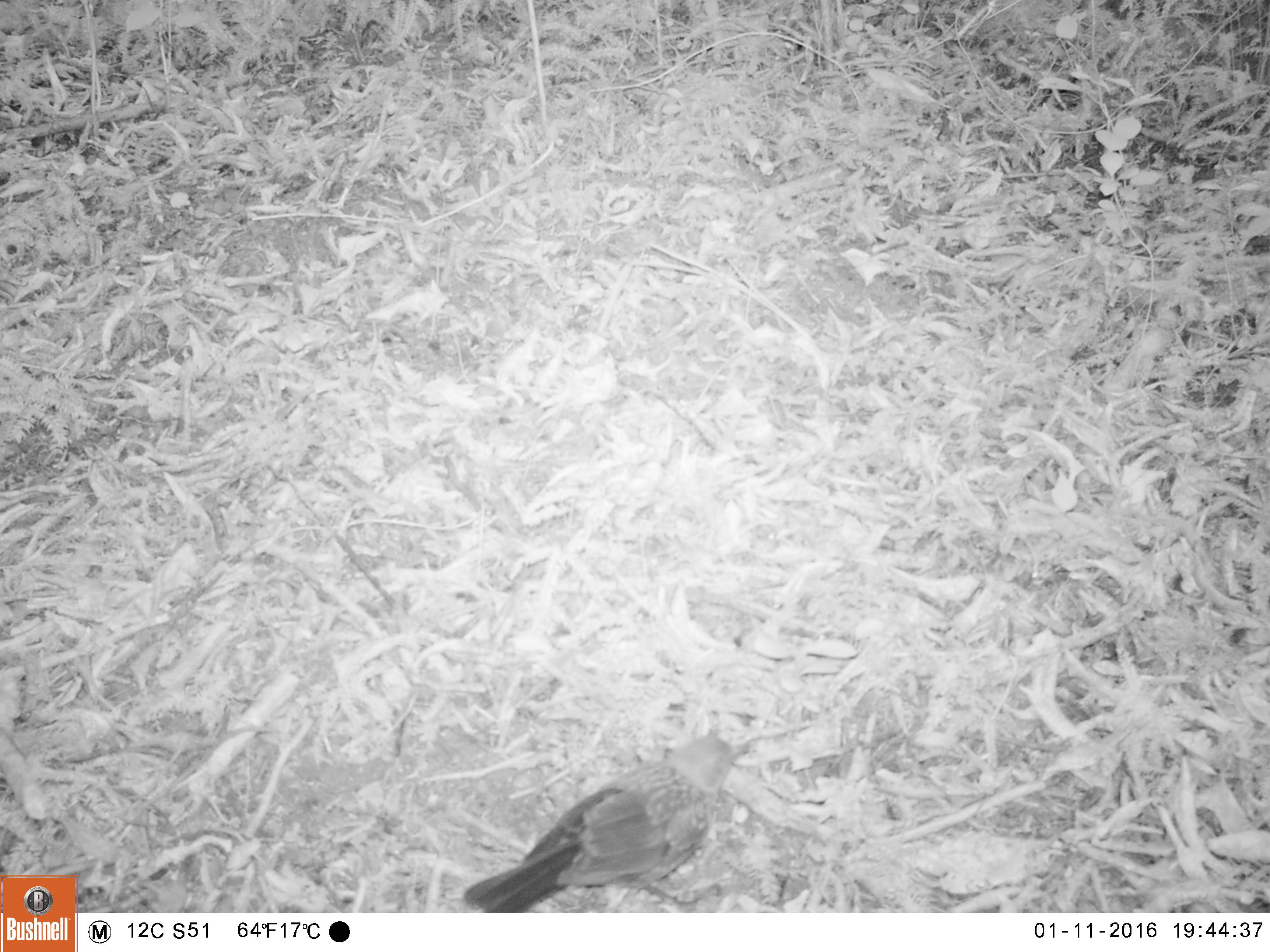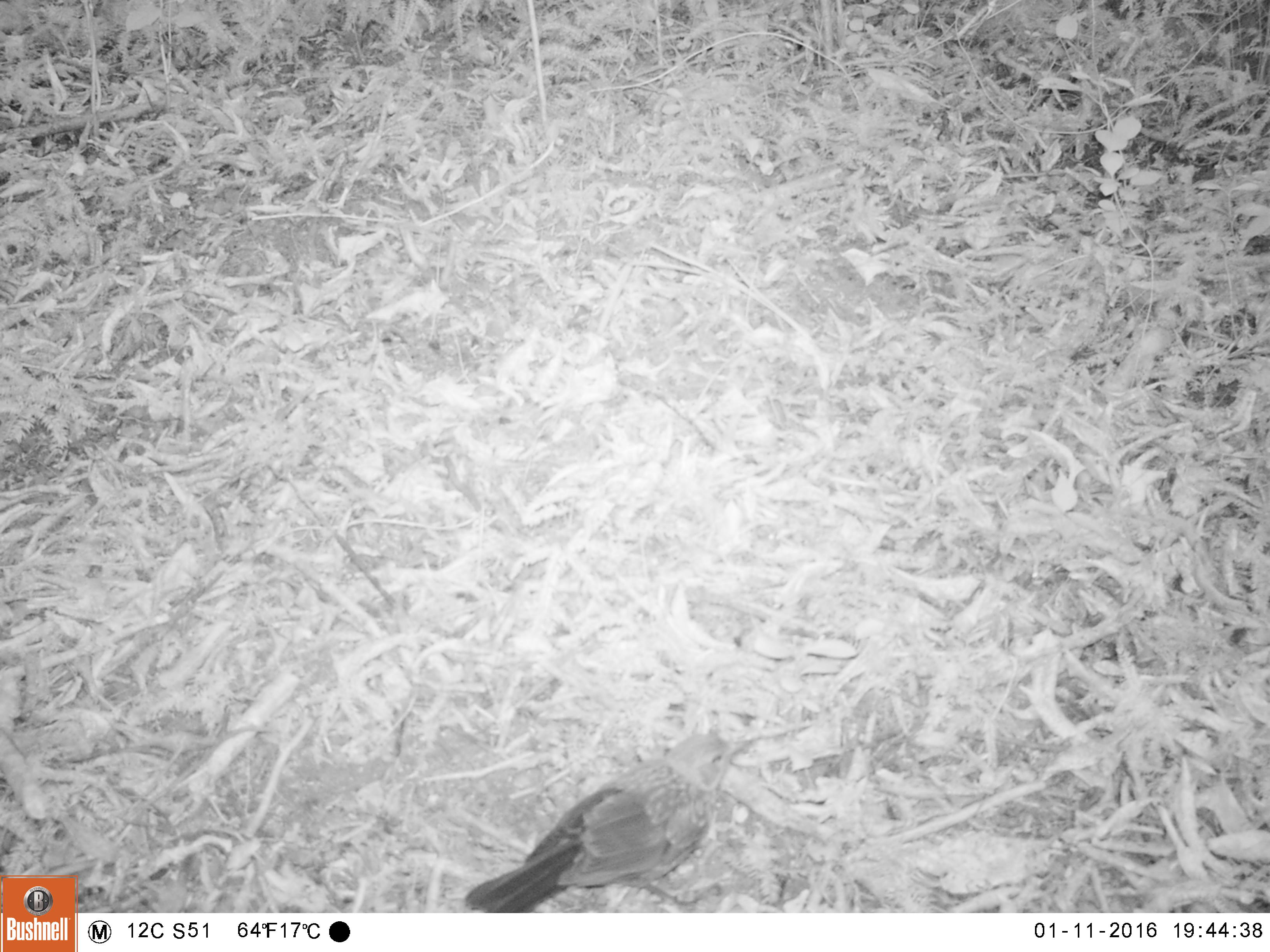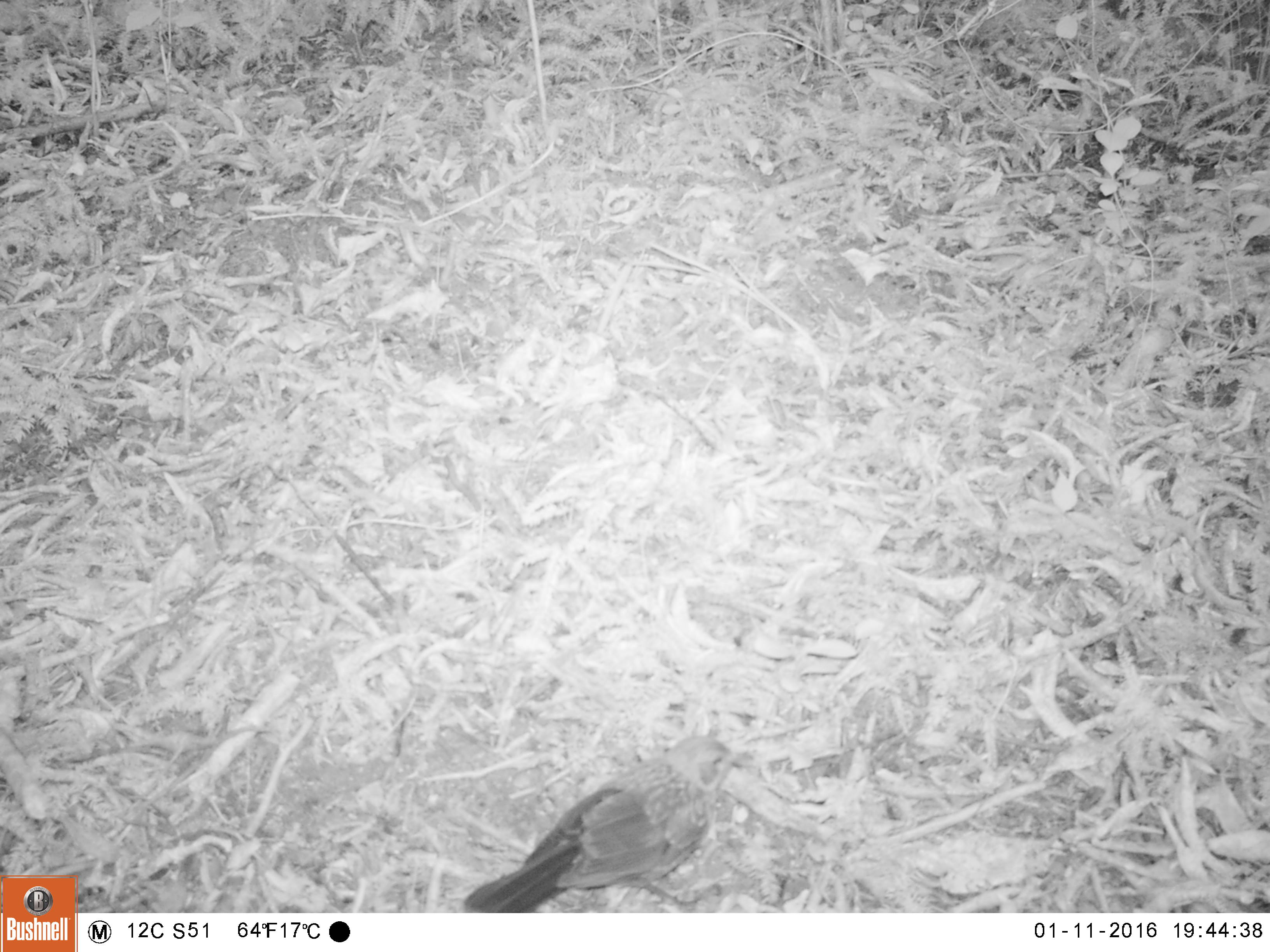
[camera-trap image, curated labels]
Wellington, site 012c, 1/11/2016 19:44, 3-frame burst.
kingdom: Animalia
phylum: Chordata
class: Aves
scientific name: Aves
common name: bird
Bird (Aves).